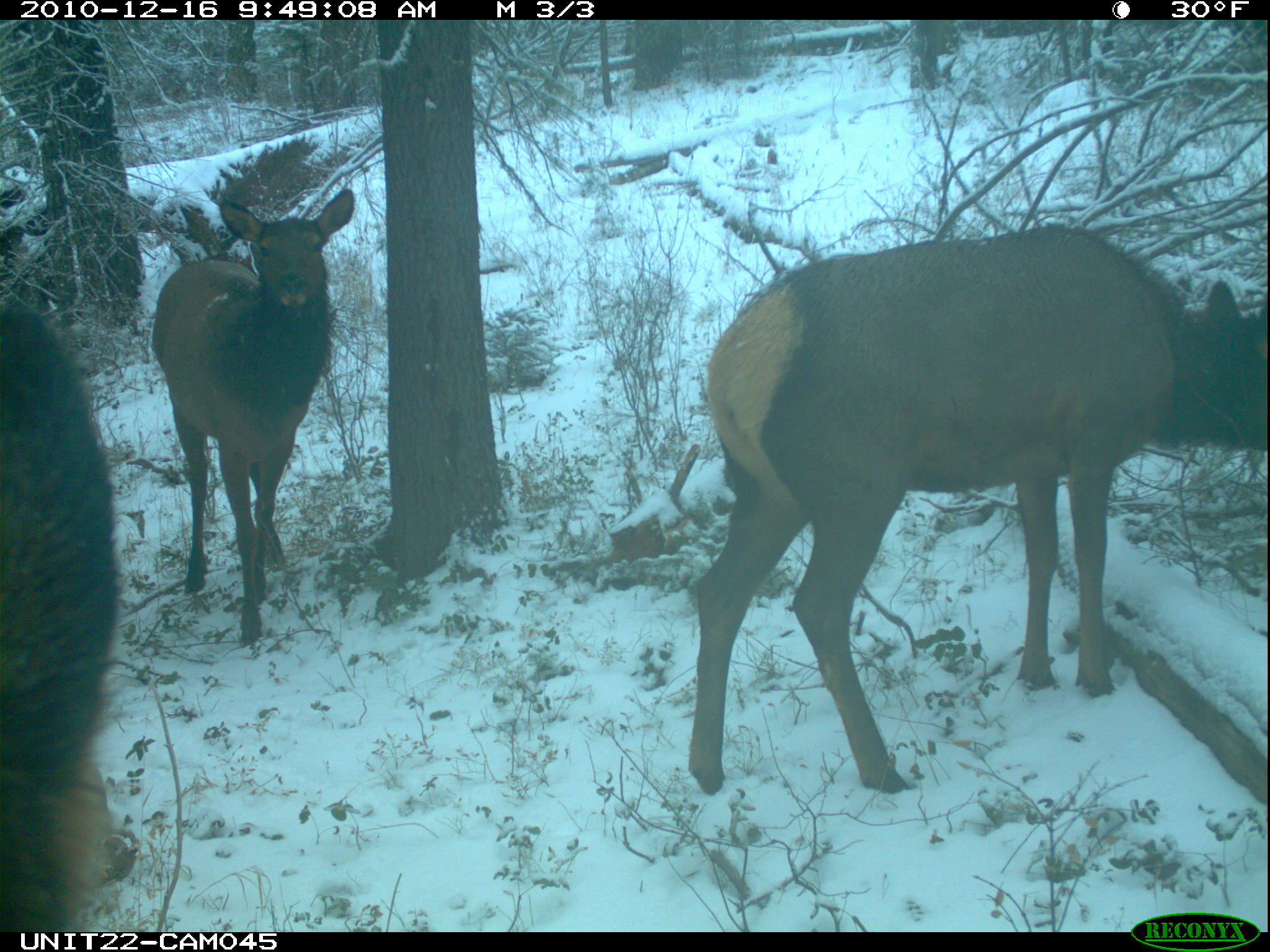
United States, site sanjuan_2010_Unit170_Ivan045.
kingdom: Animalia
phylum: Chordata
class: Mammalia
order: Artiodactyla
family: Cervidae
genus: Cervus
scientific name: Cervus elaphus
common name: red deer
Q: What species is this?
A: Cervus elaphus (red deer).